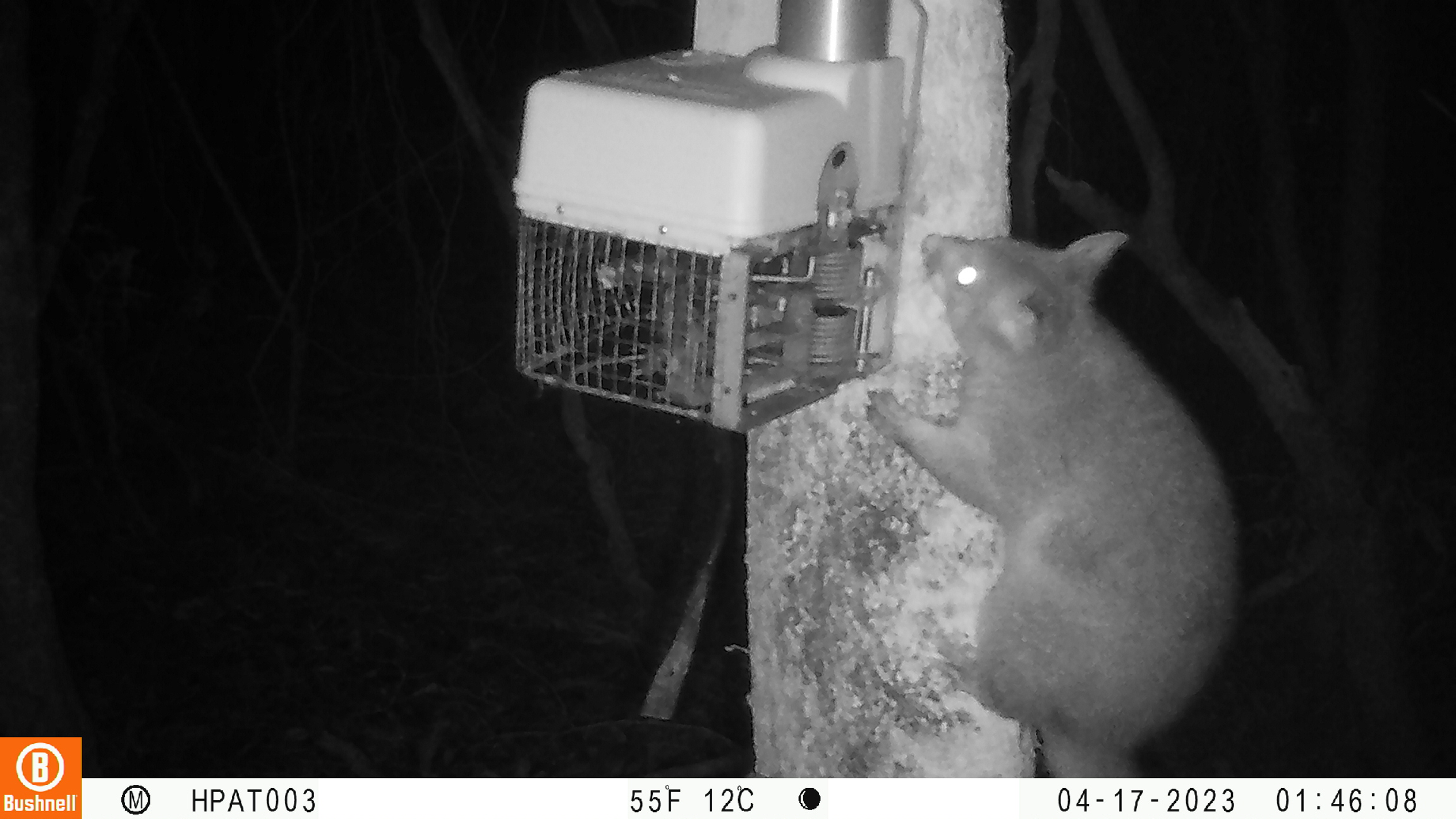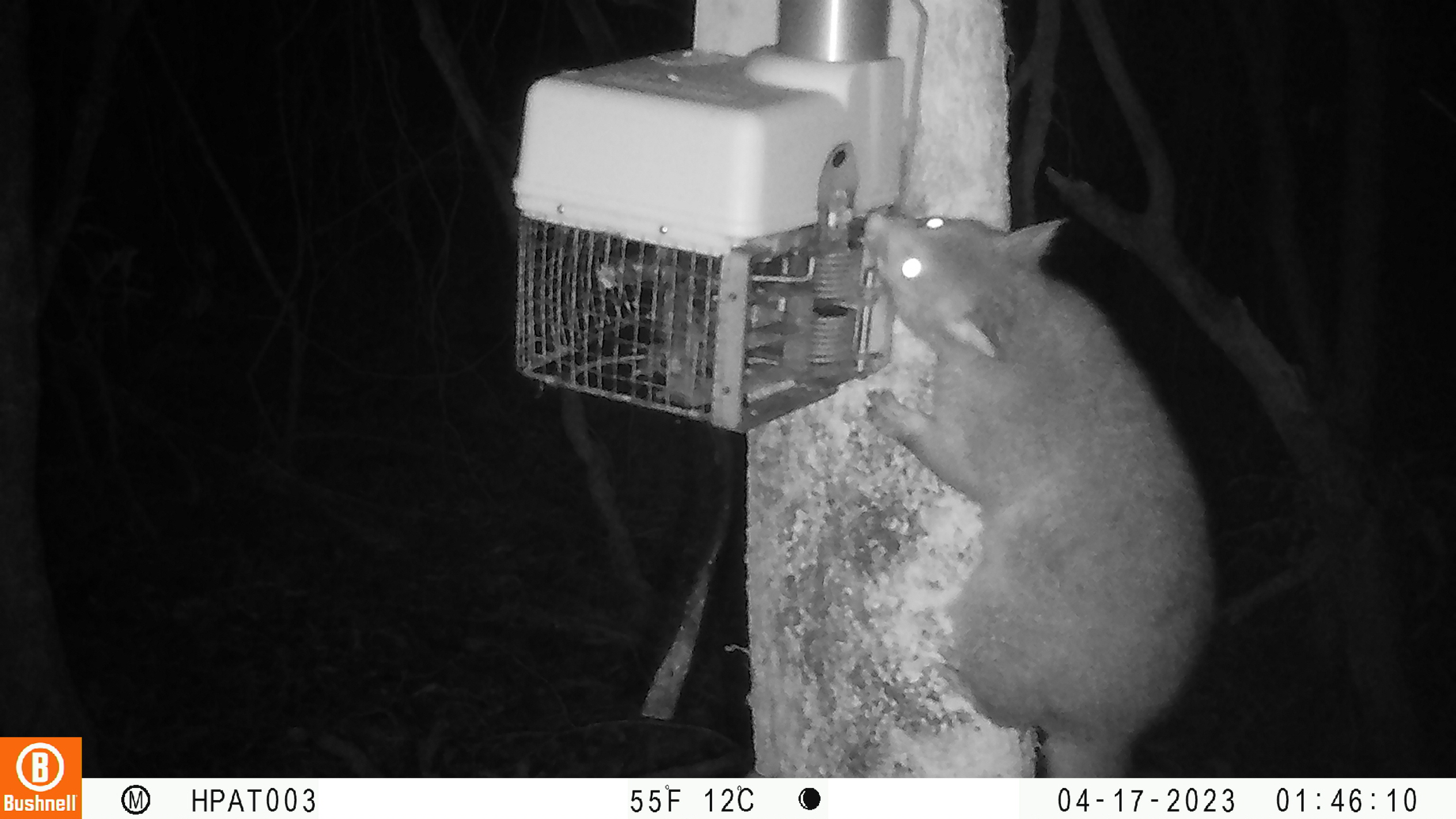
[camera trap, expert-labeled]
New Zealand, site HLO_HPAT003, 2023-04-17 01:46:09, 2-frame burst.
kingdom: Animalia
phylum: Chordata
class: Mammalia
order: Diprotodontia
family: Phalangeridae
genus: Trichosurus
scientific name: Trichosurus vulpecula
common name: common brushtail possum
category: possum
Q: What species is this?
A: Possum (common brushtail possum) (Trichosurus vulpecula).